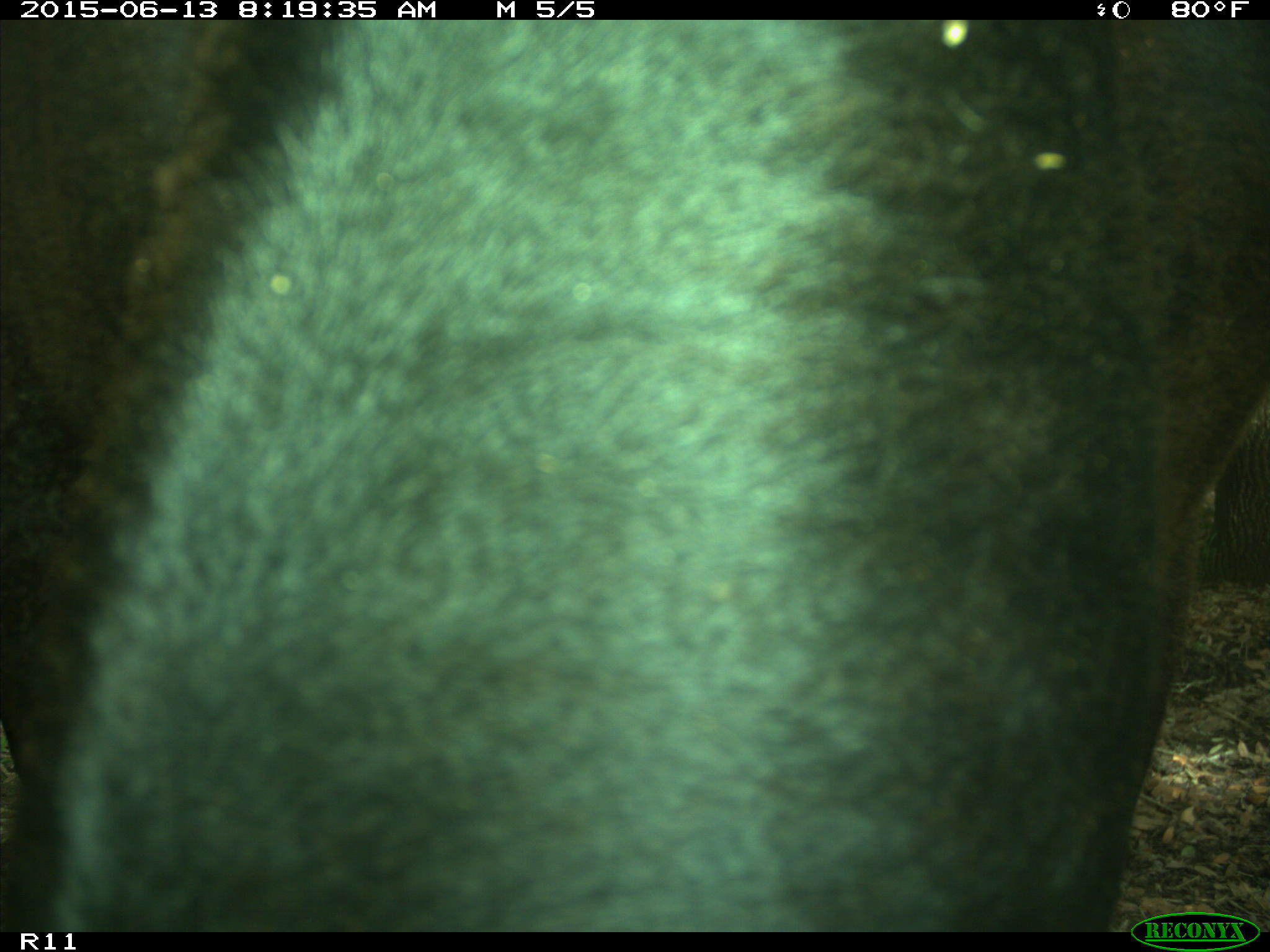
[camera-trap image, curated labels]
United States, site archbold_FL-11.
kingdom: Animalia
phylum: Chordata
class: Mammalia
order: Artiodactyla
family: Bovidae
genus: Bos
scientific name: Bos taurus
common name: domestic cow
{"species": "Bos taurus (domestic cow)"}